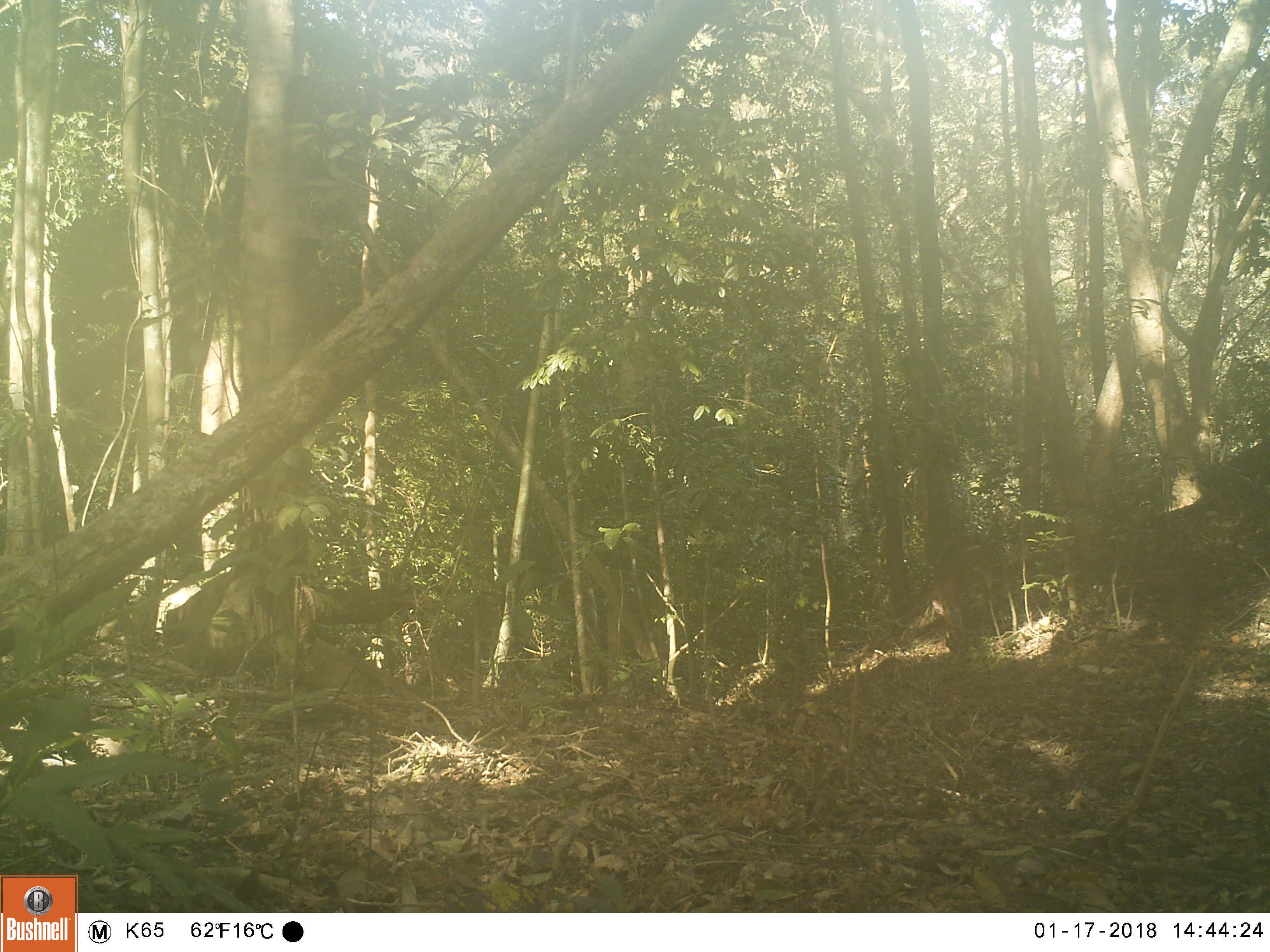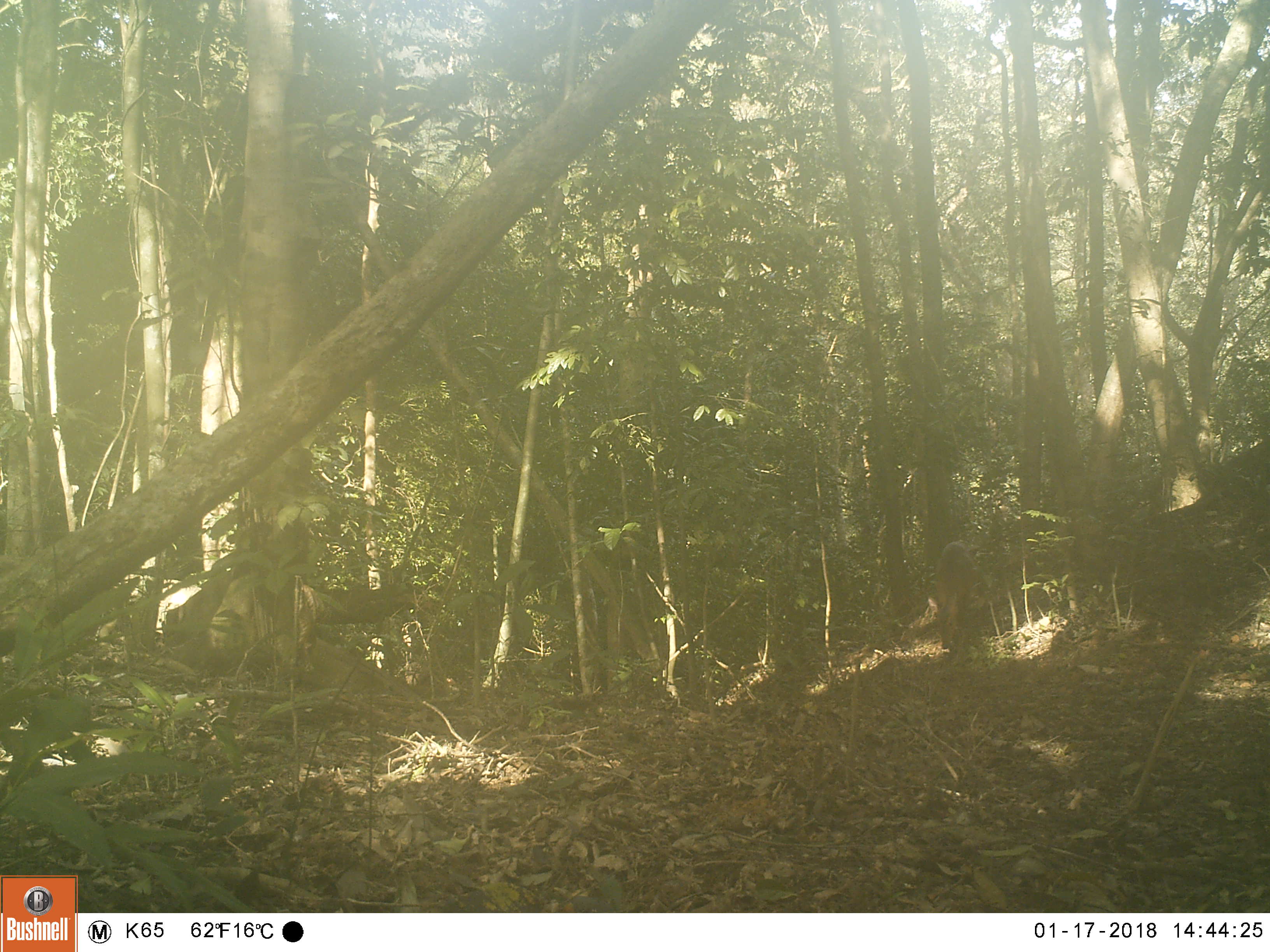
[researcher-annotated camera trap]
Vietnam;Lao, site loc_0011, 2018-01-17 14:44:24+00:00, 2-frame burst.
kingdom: Animalia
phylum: Chordata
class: Mammalia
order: Artiodactyla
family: Suidae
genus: Sus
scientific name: Sus scrofa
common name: eurasian wild pig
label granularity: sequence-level